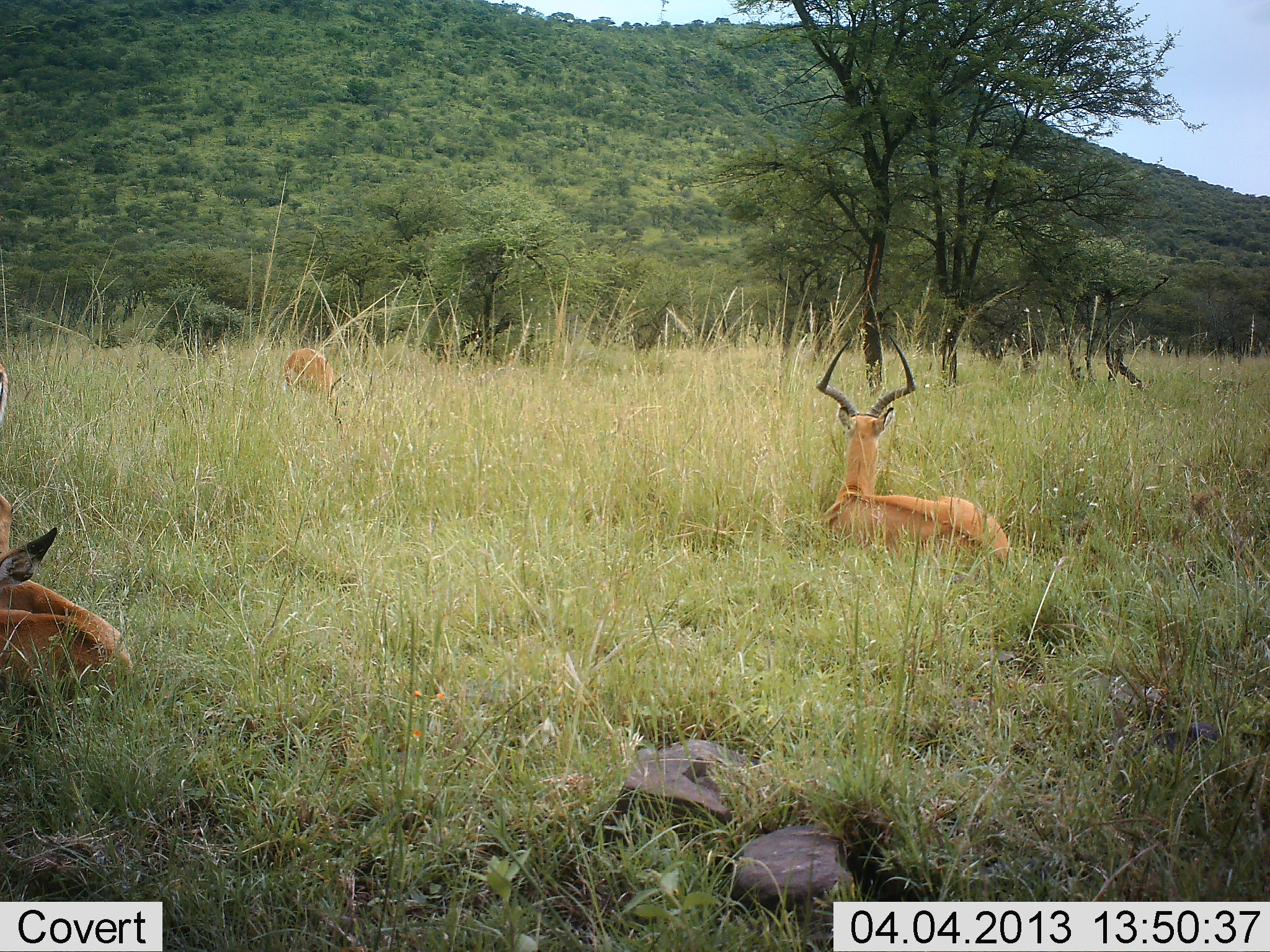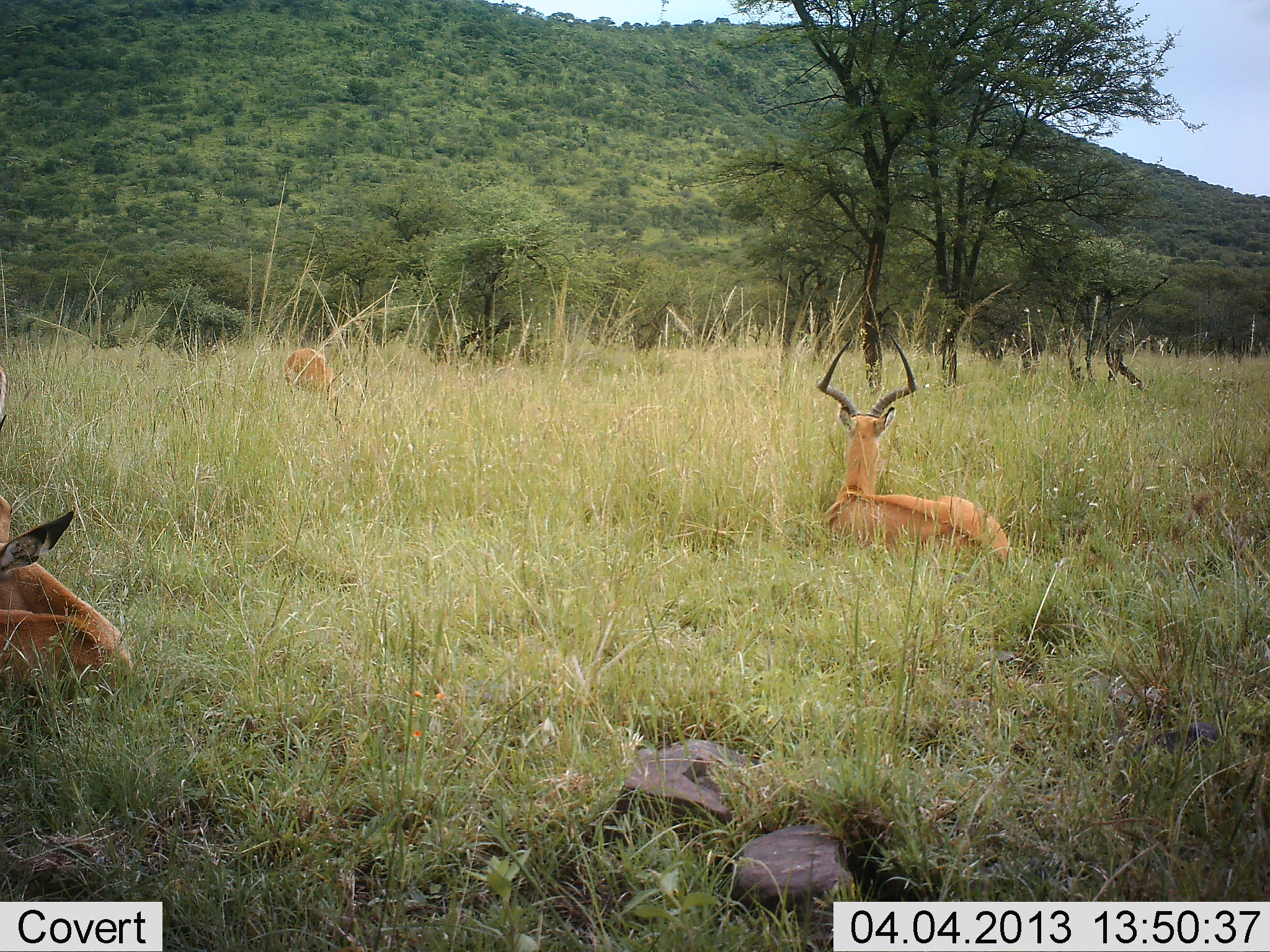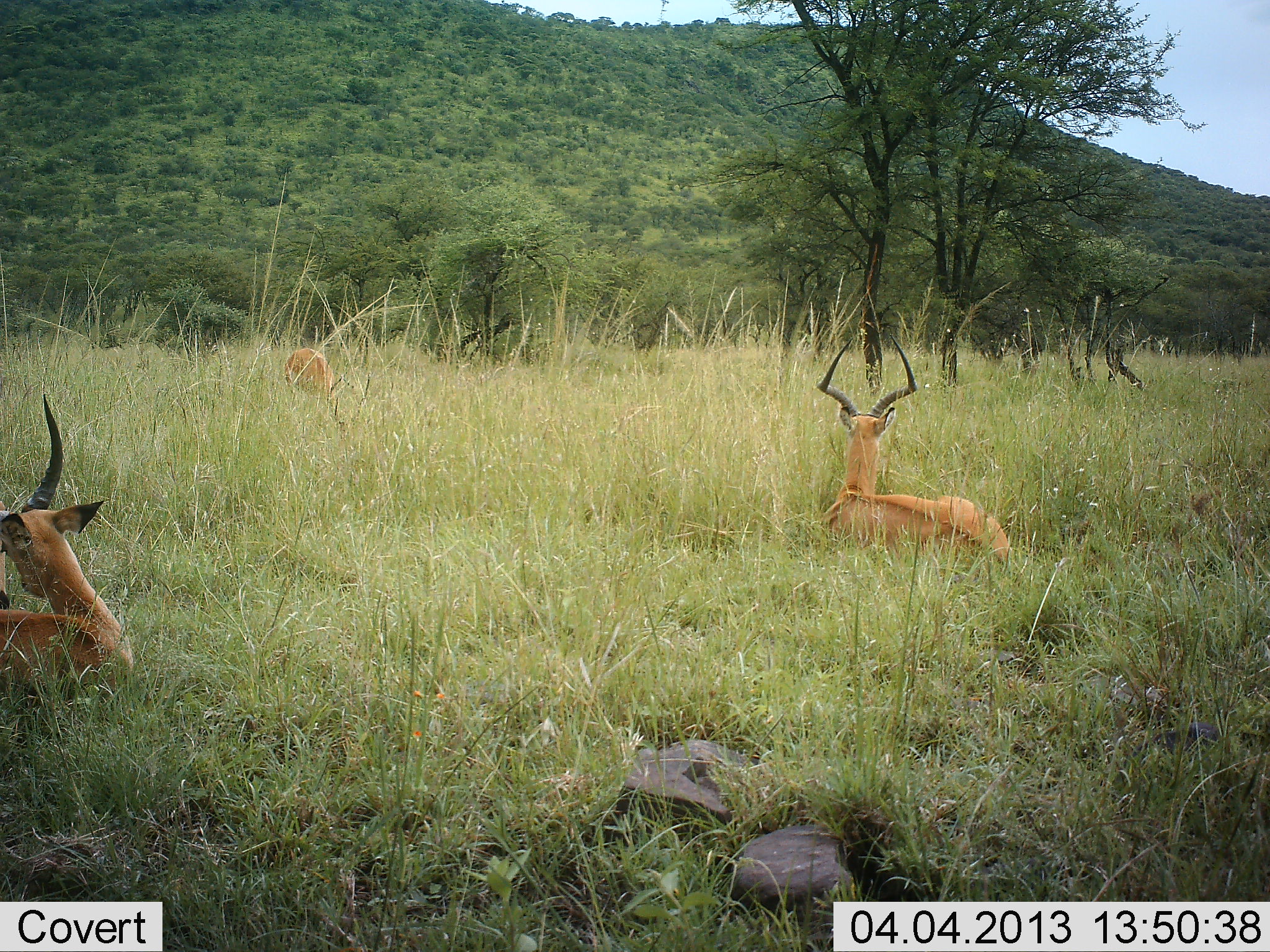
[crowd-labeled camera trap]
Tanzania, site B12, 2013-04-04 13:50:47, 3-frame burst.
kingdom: Animalia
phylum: Chordata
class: Mammalia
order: Artiodactyla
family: Bovidae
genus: Aepyceros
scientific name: Aepyceros melampus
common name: impala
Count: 3.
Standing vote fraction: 11%.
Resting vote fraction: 100%.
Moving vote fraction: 3%.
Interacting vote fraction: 0%.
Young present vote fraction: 0%.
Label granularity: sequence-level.